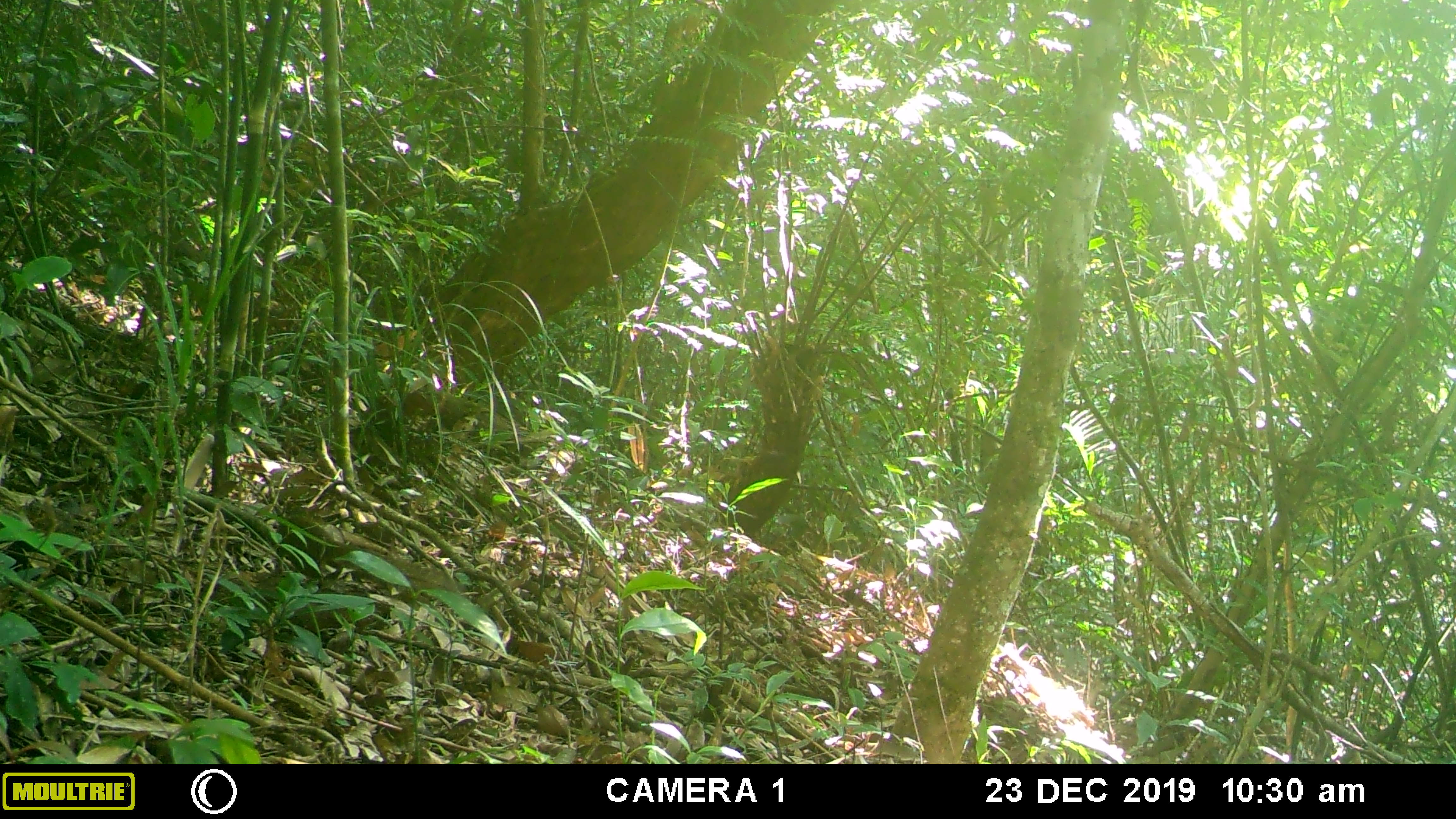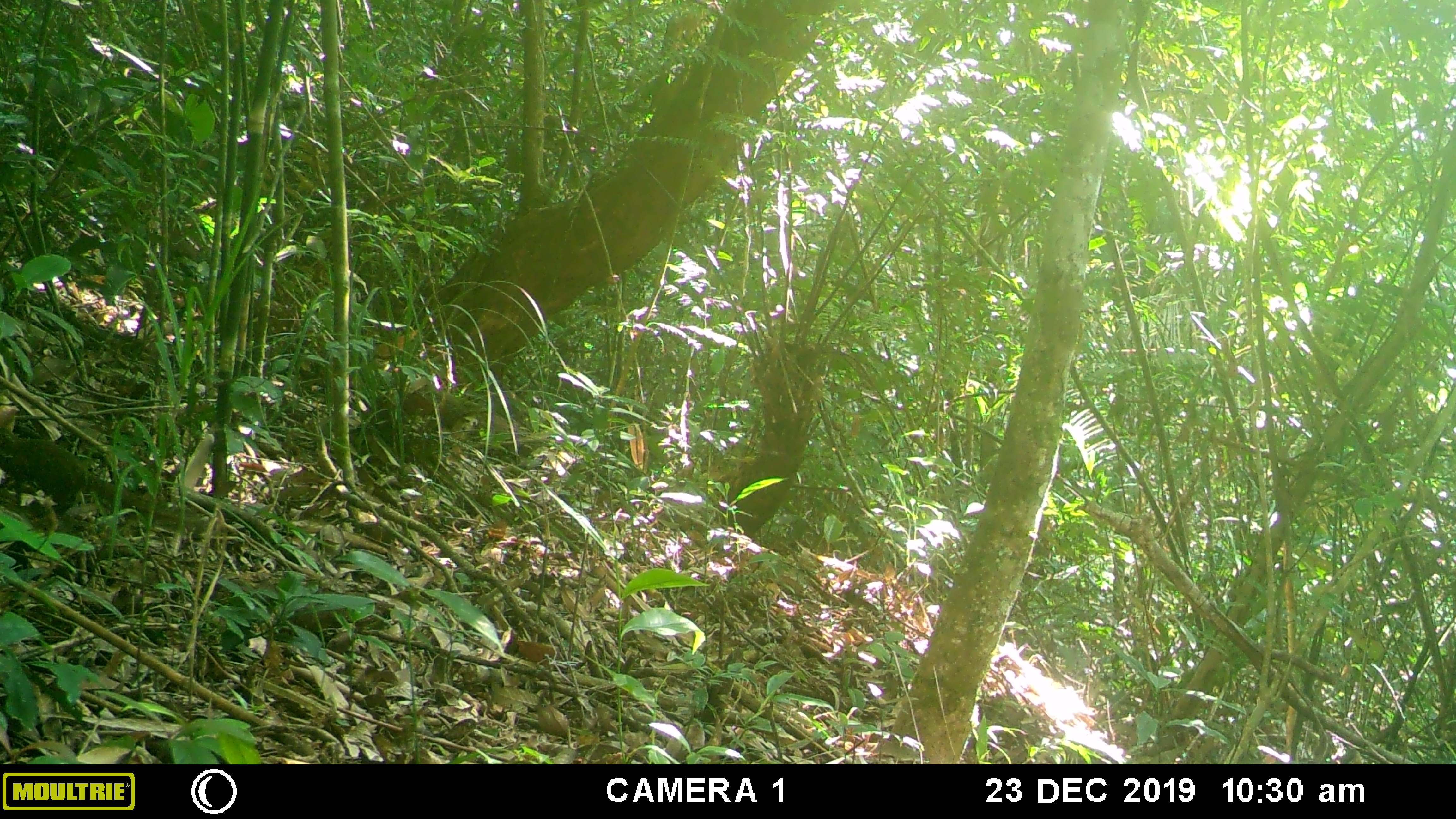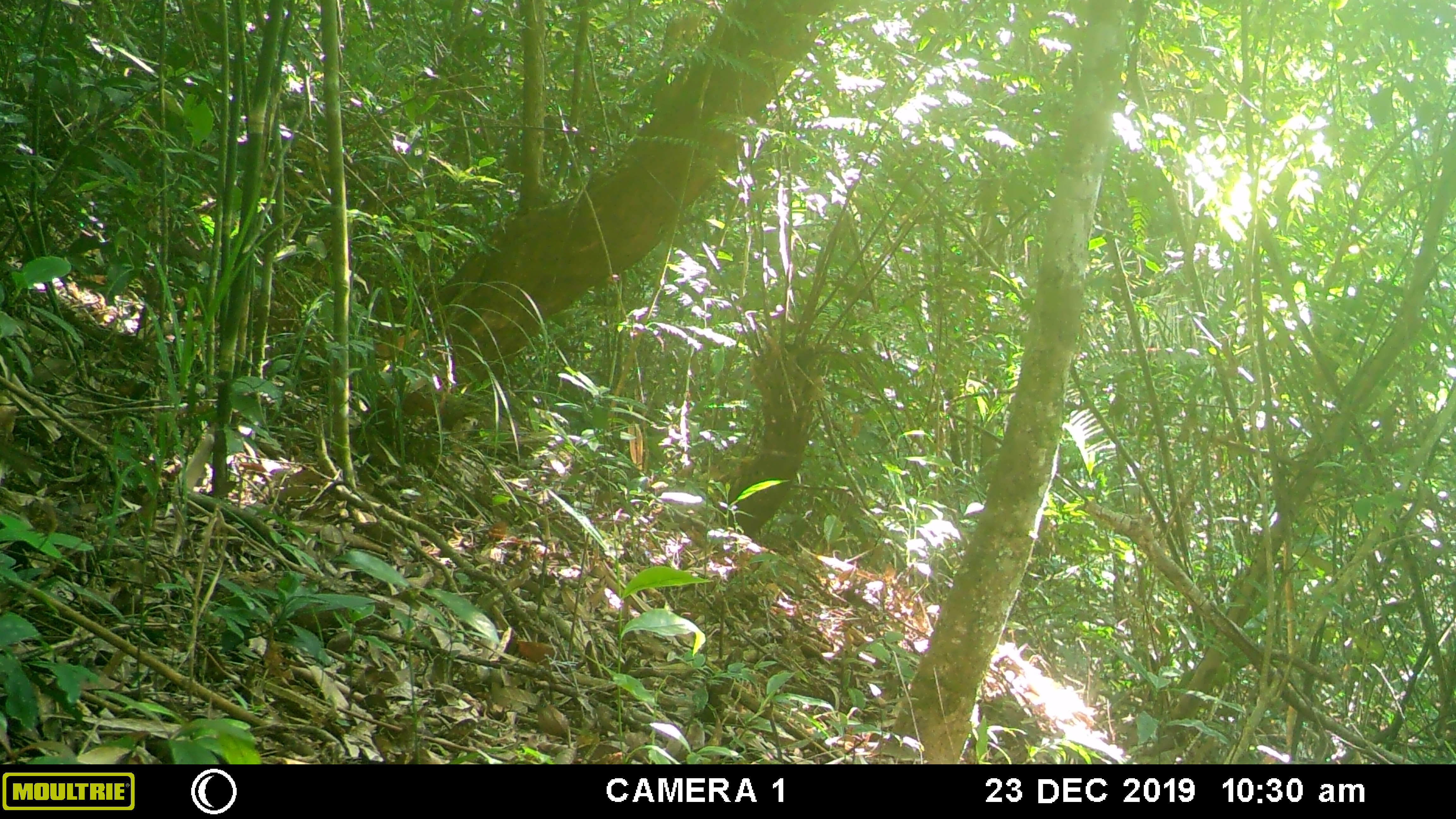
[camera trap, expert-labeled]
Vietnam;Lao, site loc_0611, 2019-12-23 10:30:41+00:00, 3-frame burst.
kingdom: Animalia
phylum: Chordata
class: Mammalia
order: Scandentia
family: Tupaiidae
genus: Tupaia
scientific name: Tupaia belangeri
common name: northern treeshrew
Northern treeshrew (Tupaia belangeri). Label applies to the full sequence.